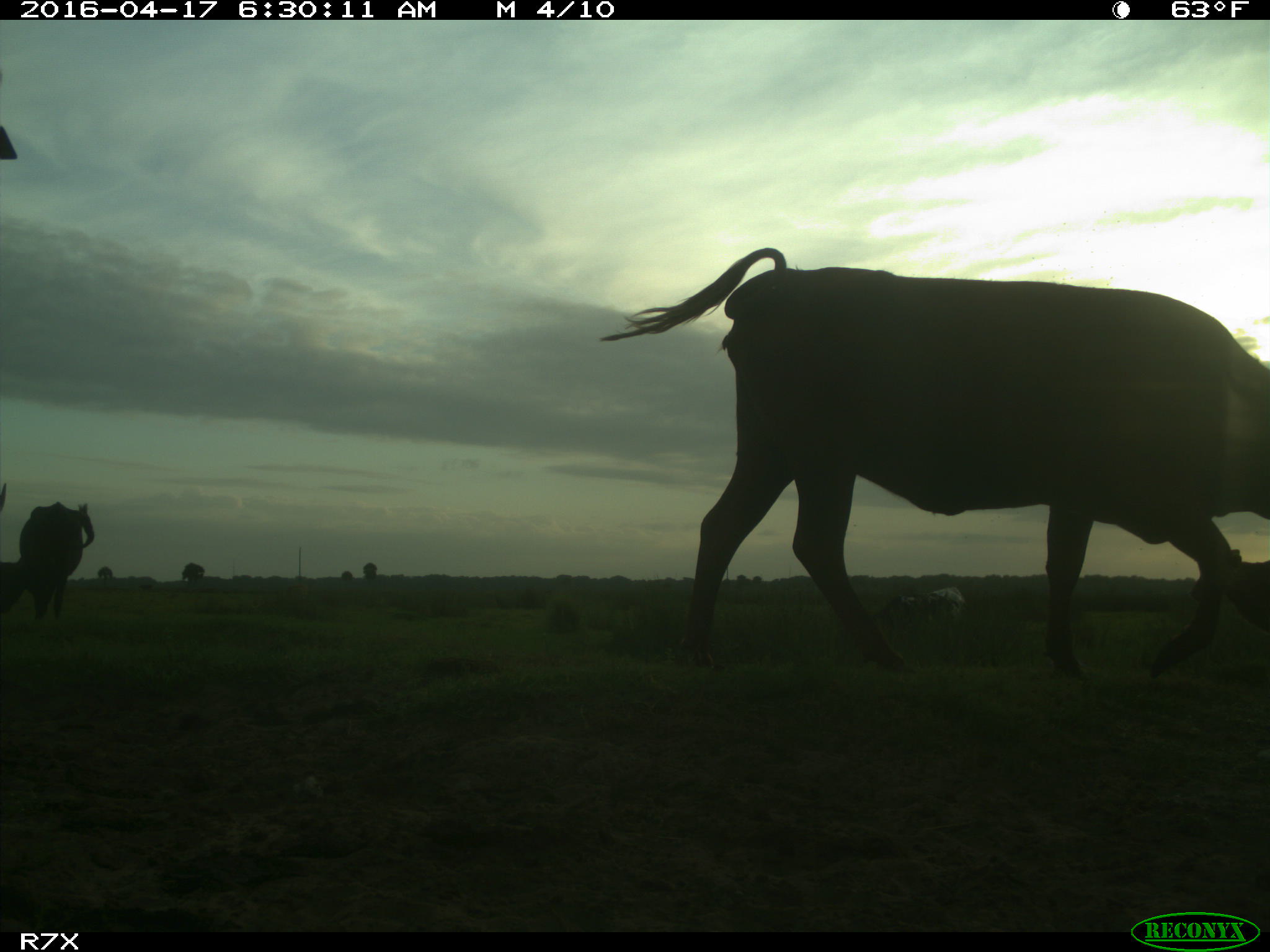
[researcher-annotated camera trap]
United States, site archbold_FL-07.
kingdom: Animalia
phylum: Chordata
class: Mammalia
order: Artiodactyla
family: Bovidae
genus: Bos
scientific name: Bos taurus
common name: domestic cow